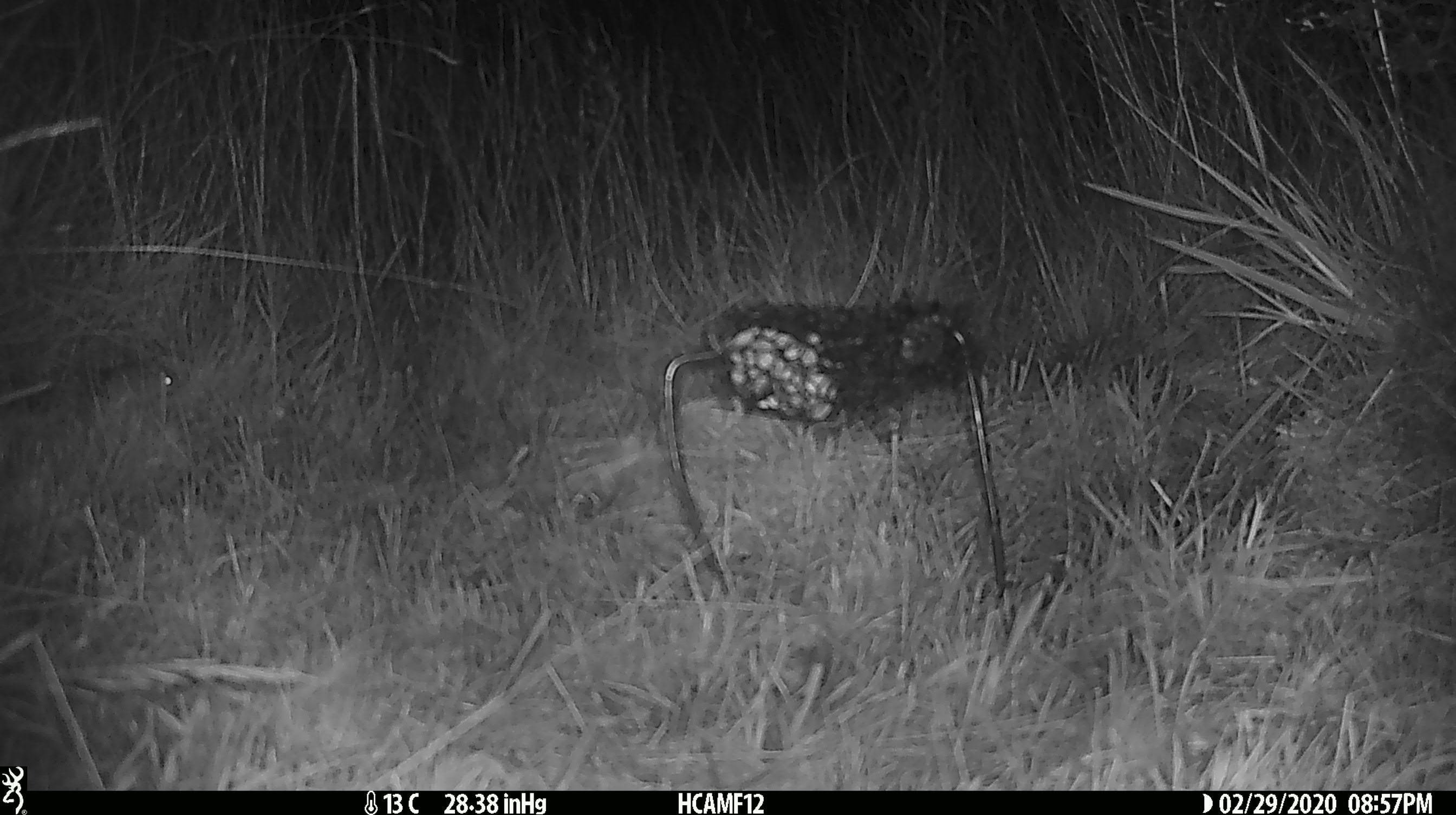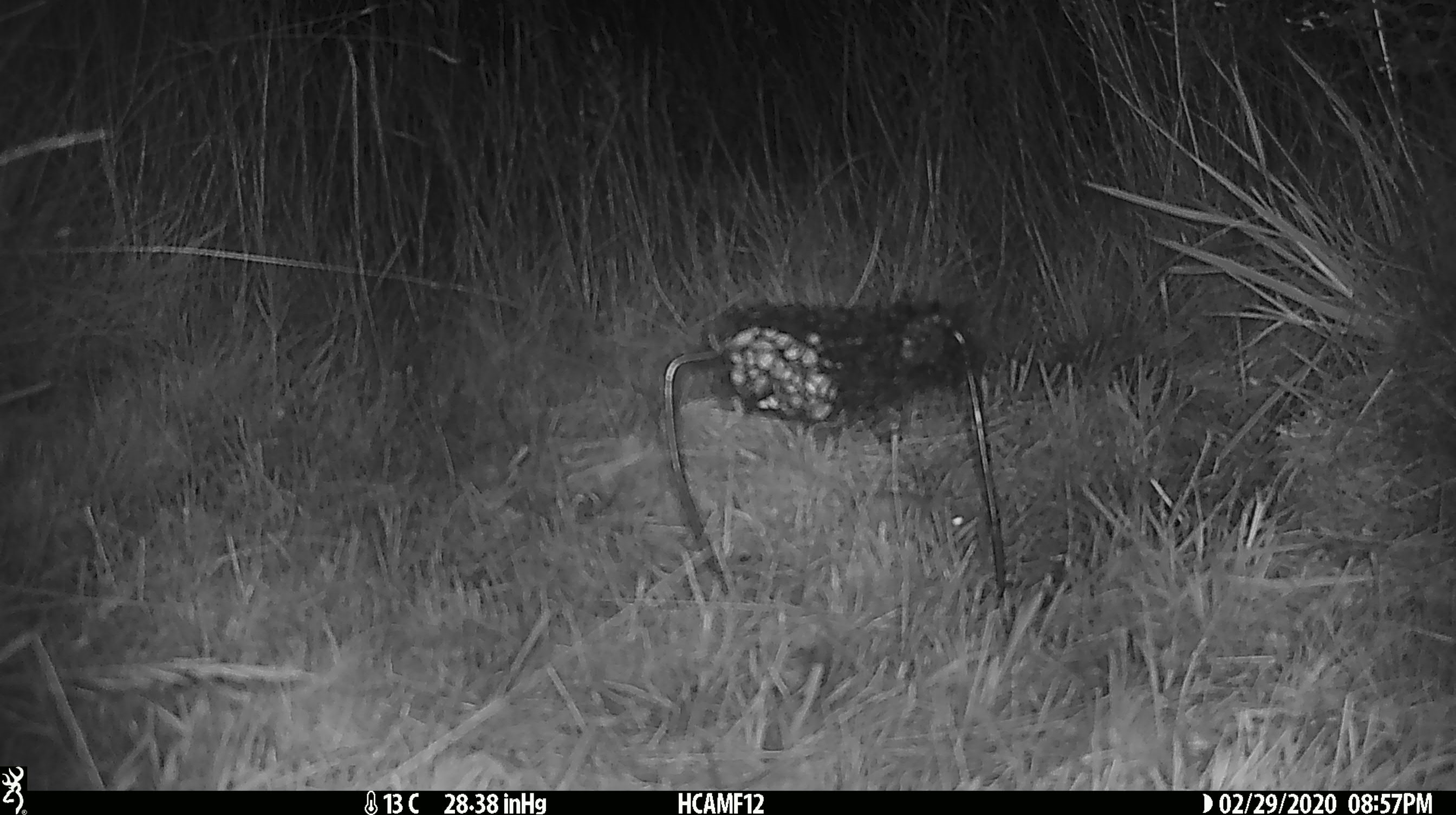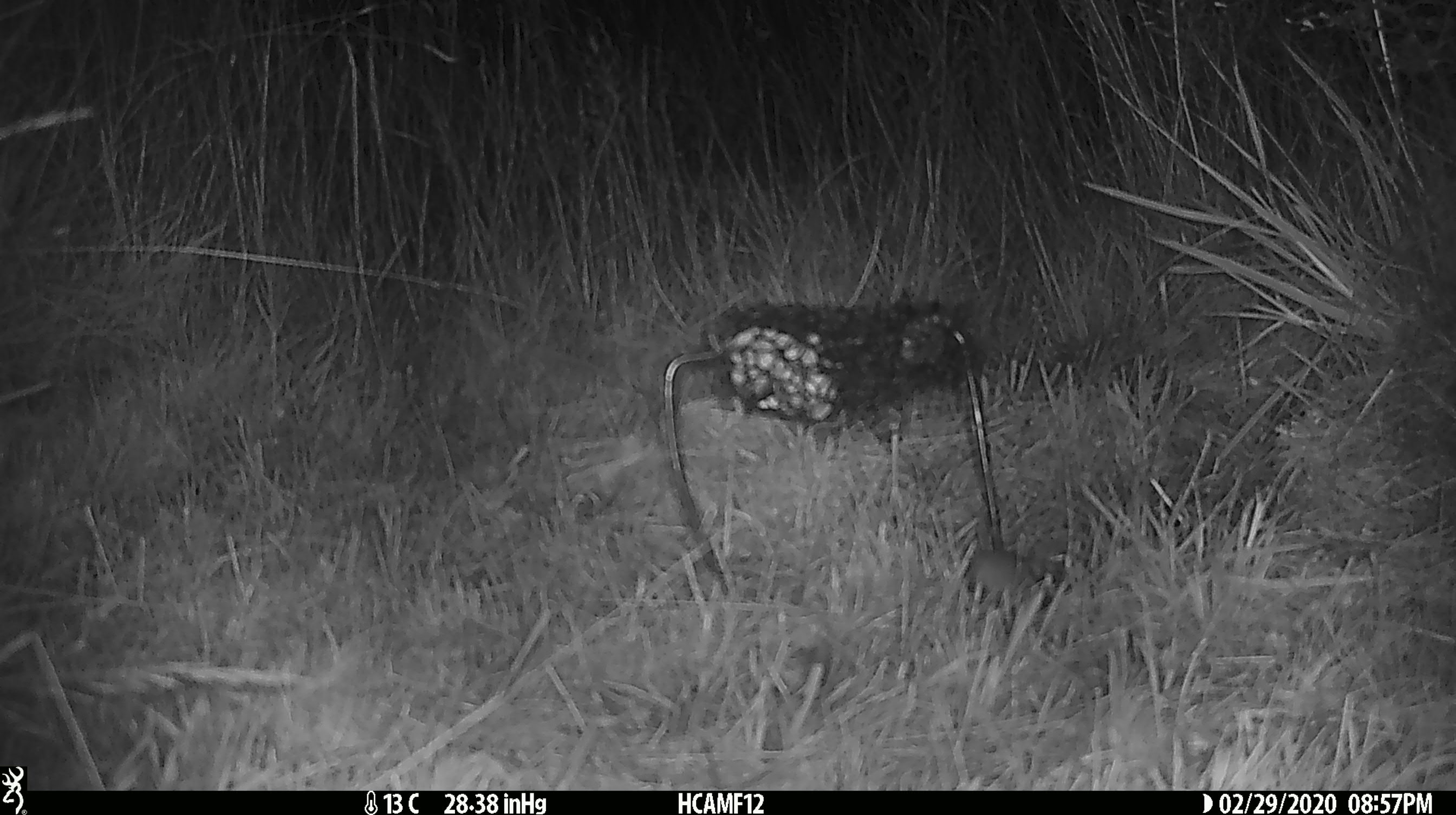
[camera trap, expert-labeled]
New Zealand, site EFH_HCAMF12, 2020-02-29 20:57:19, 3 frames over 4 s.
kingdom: Animalia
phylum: Chordata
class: Mammalia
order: Rodentia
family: Muridae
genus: Mus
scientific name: Mus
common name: mouse